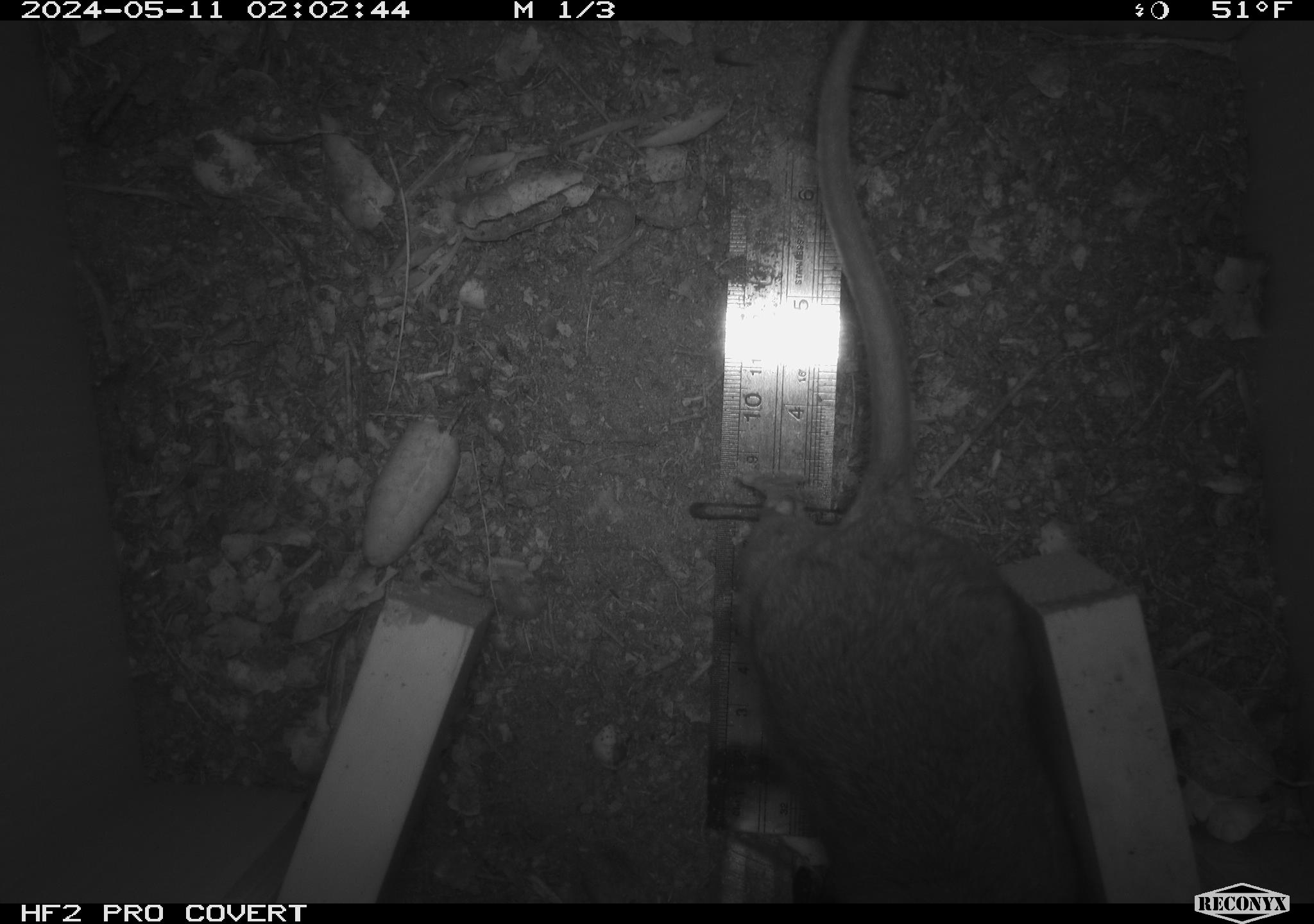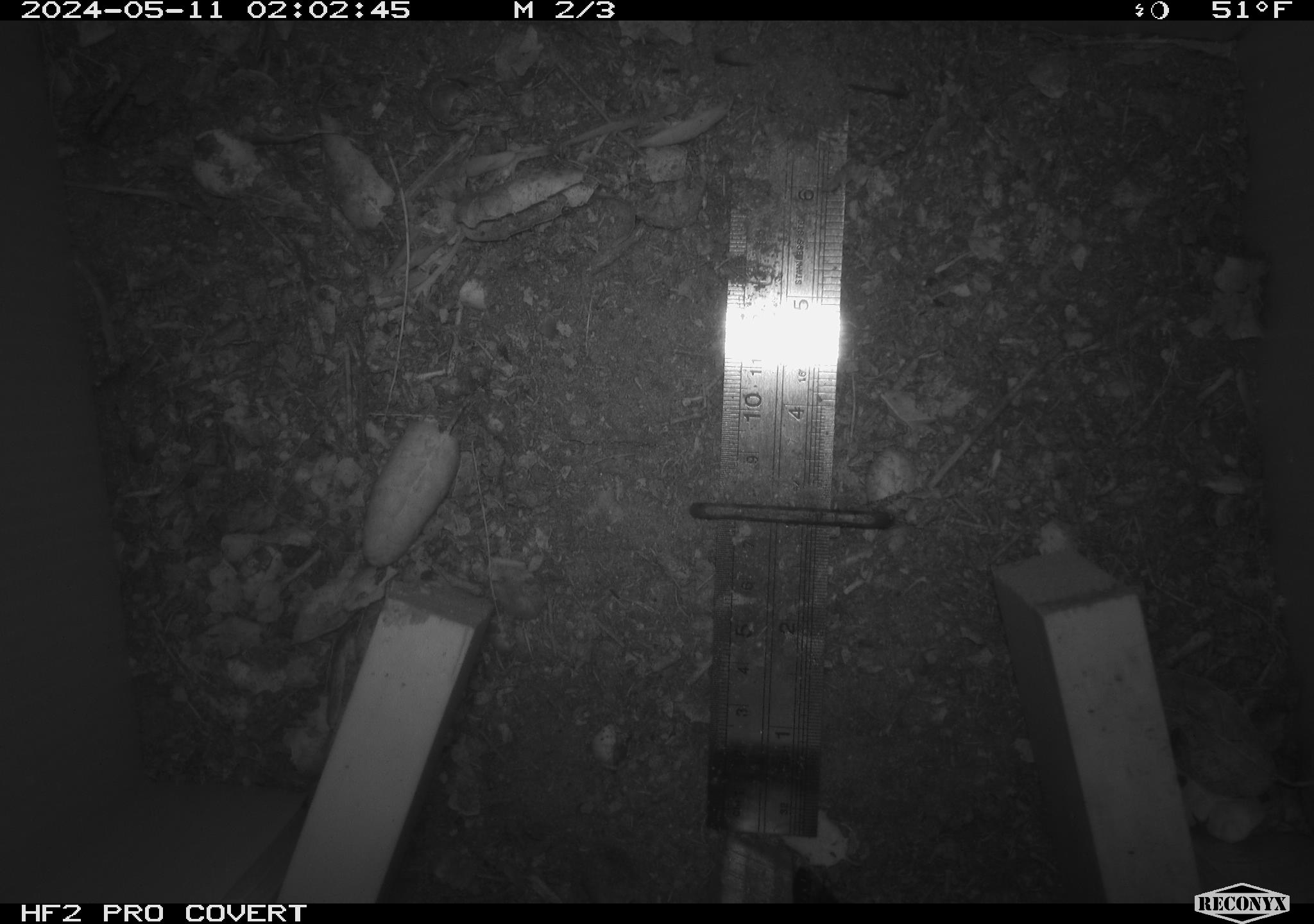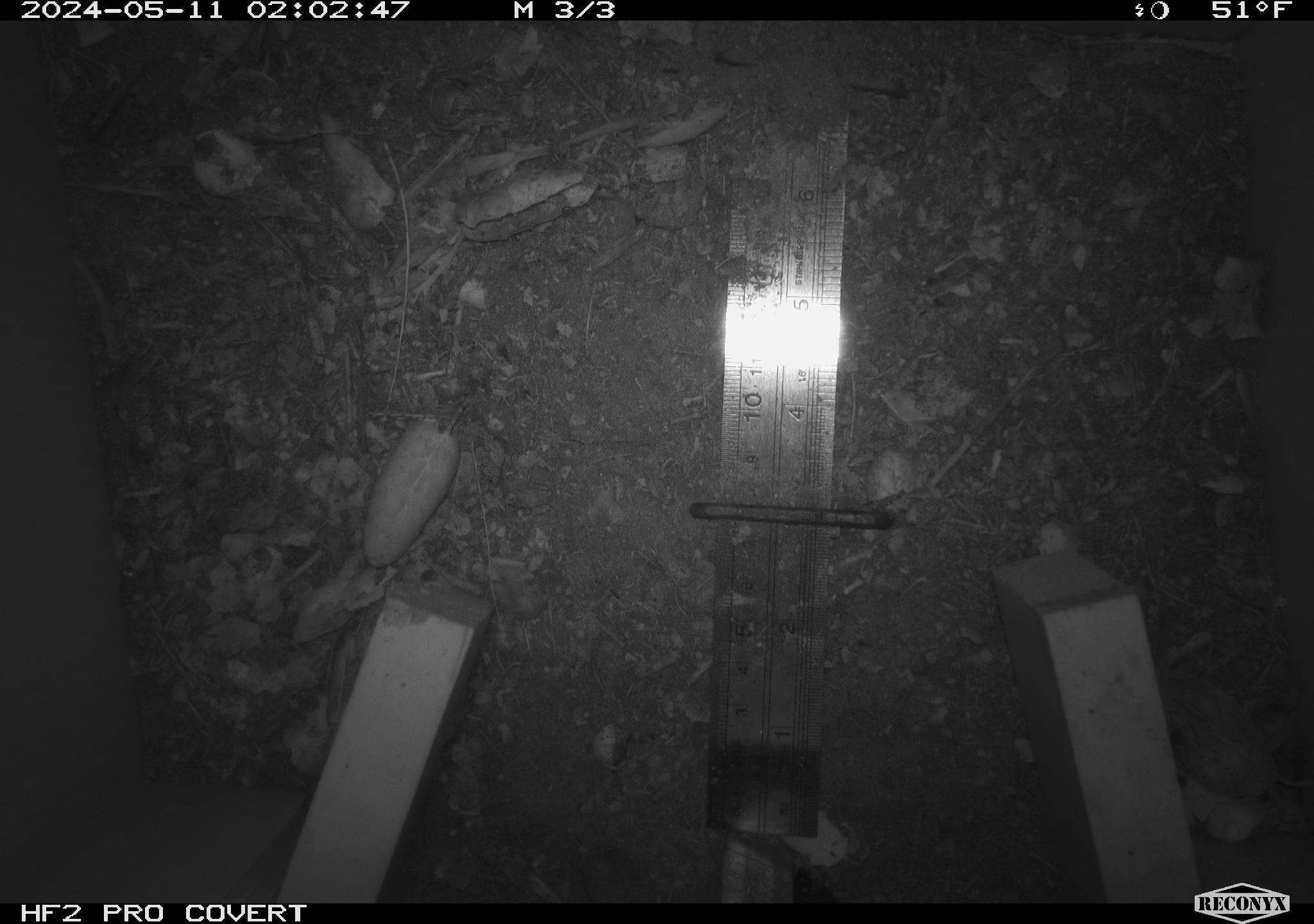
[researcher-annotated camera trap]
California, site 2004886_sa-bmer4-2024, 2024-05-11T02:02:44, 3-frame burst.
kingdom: Animalia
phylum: Chordata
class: Mammalia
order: Rodentia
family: Muridae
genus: Rattus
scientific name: Rattus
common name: rat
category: rattus species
Rattus species (rat) (Rattus).